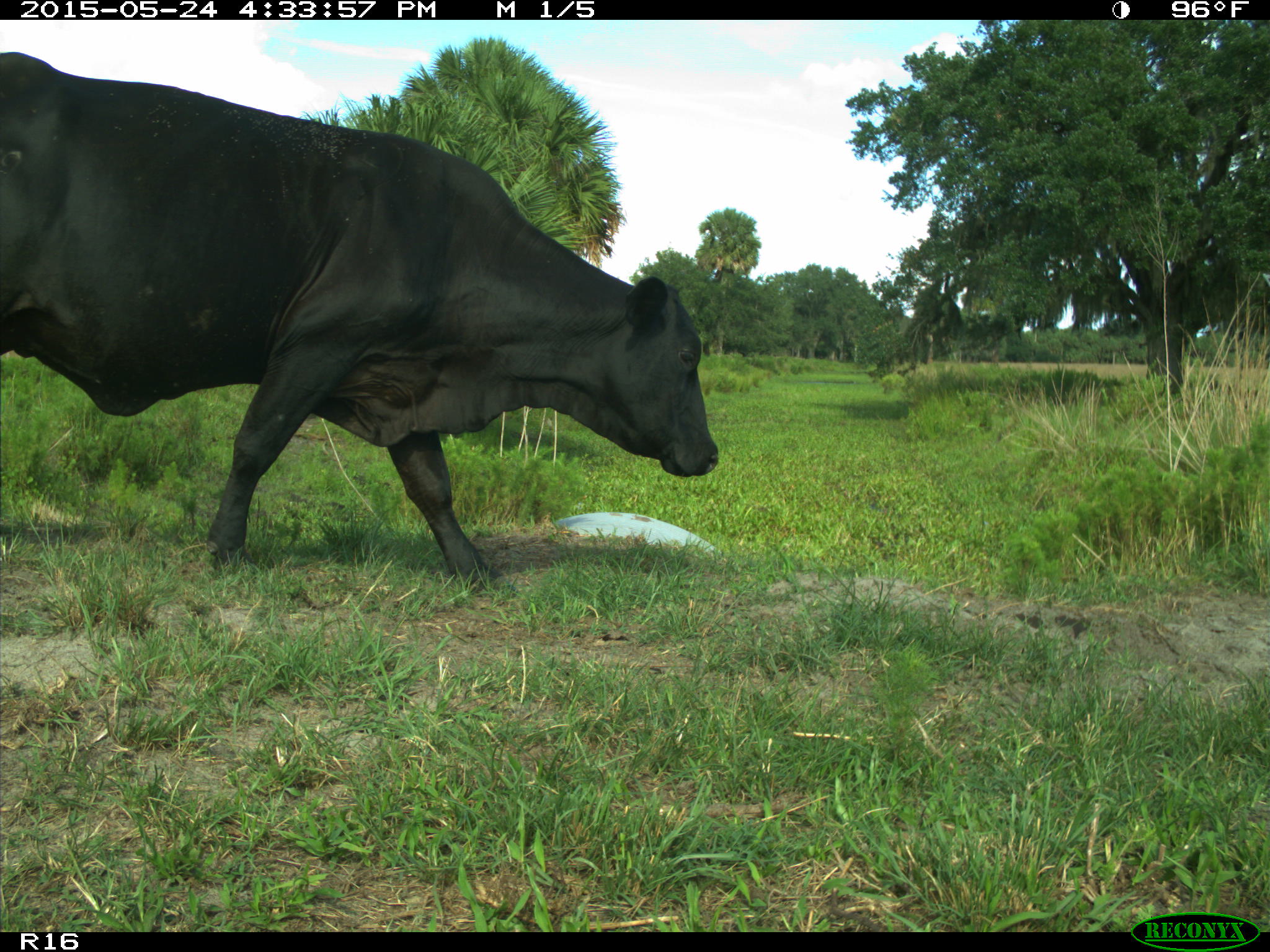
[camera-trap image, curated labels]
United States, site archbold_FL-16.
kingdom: Animalia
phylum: Chordata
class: Mammalia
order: Artiodactyla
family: Bovidae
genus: Bos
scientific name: Bos taurus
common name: domestic cow